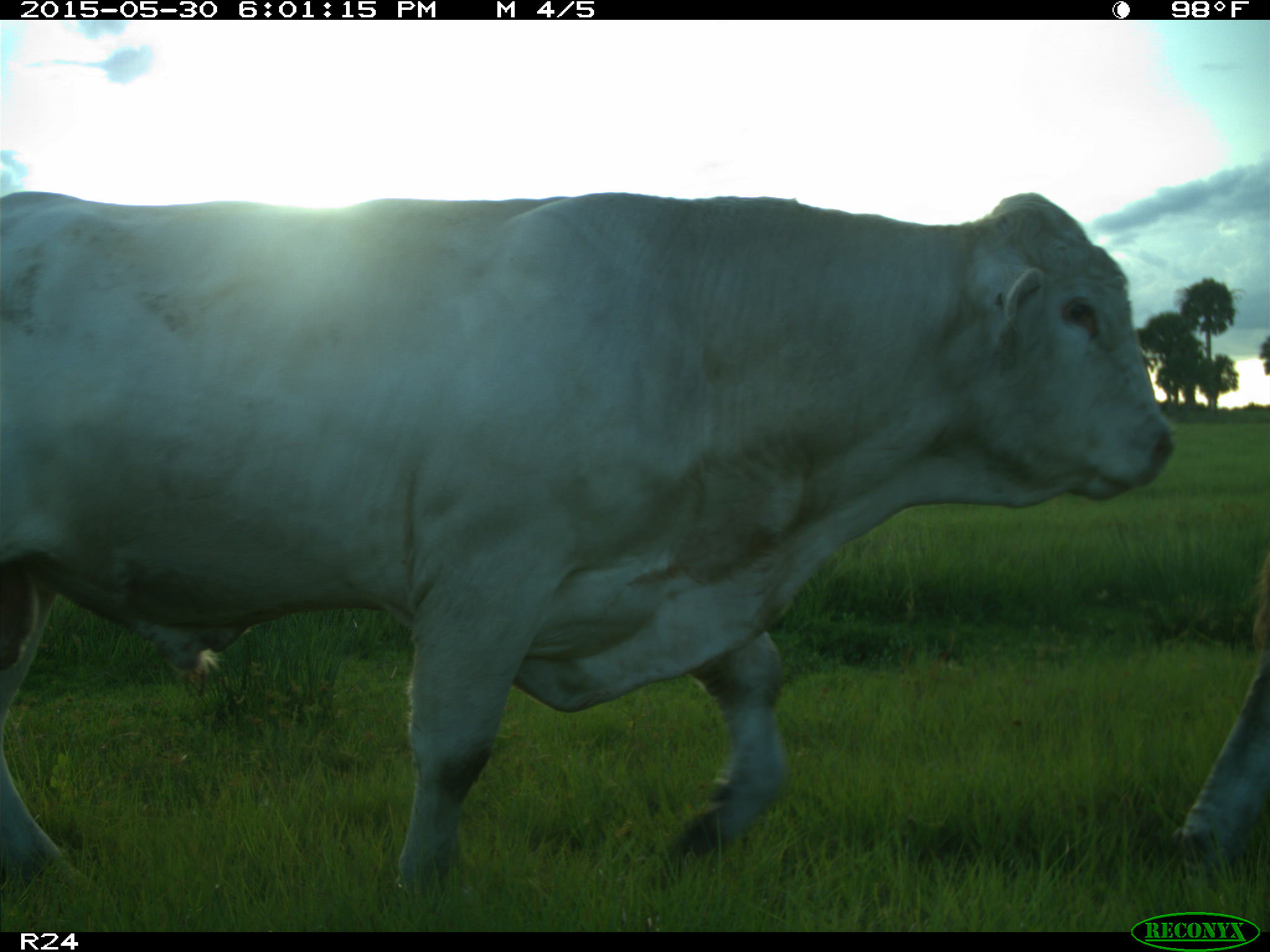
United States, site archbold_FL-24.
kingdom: Animalia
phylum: Chordata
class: Mammalia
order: Artiodactyla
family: Bovidae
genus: Bos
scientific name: Bos taurus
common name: domestic cow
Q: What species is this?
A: Bos taurus (domestic cow).